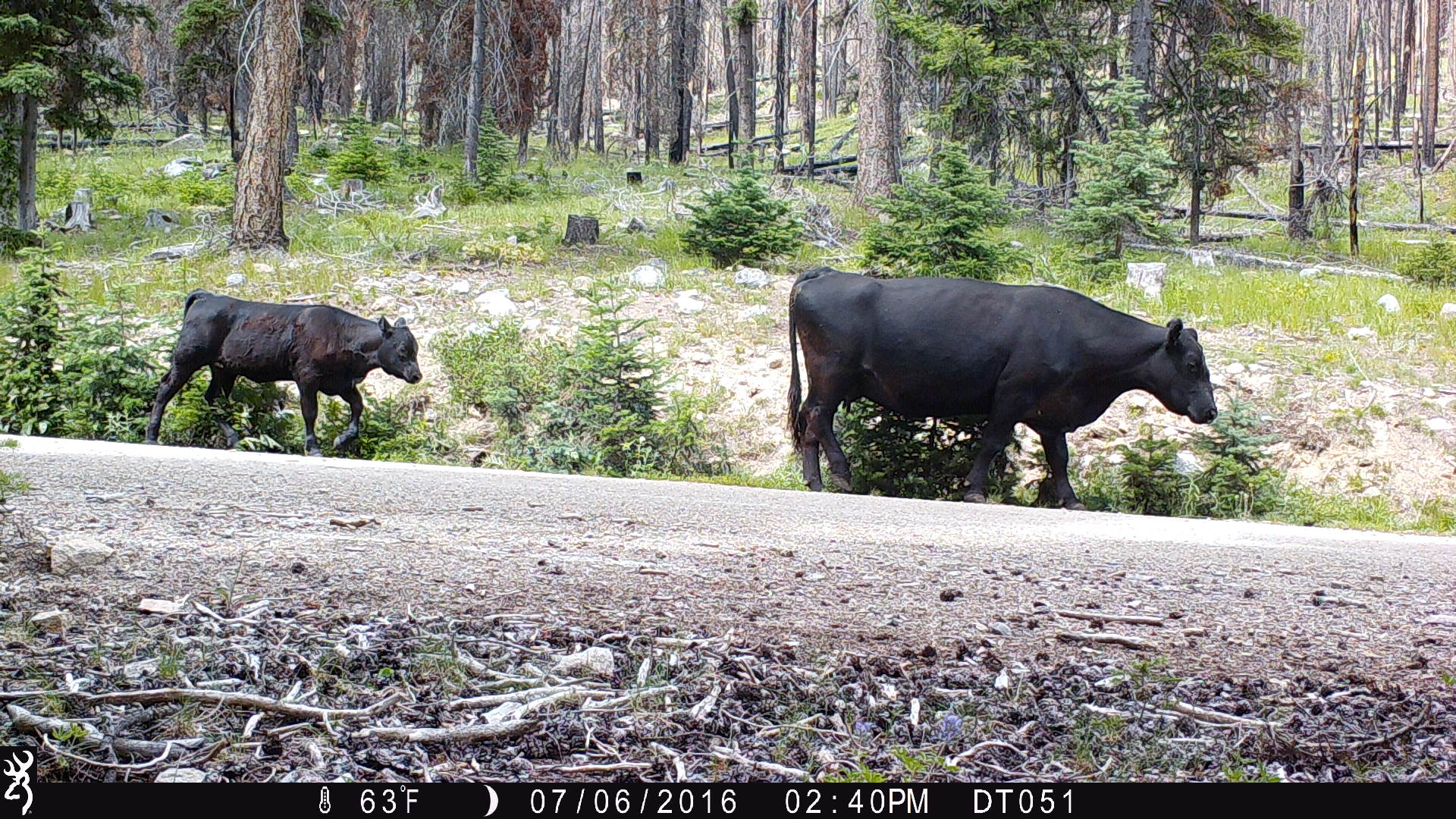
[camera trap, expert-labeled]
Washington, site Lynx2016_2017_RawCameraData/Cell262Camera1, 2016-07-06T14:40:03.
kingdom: Animalia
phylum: Chordata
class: Mammalia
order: Artiodactyla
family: Bovidae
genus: Bos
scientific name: Bos taurus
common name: domestic cattle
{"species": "domestic cattle (Bos taurus)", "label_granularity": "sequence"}